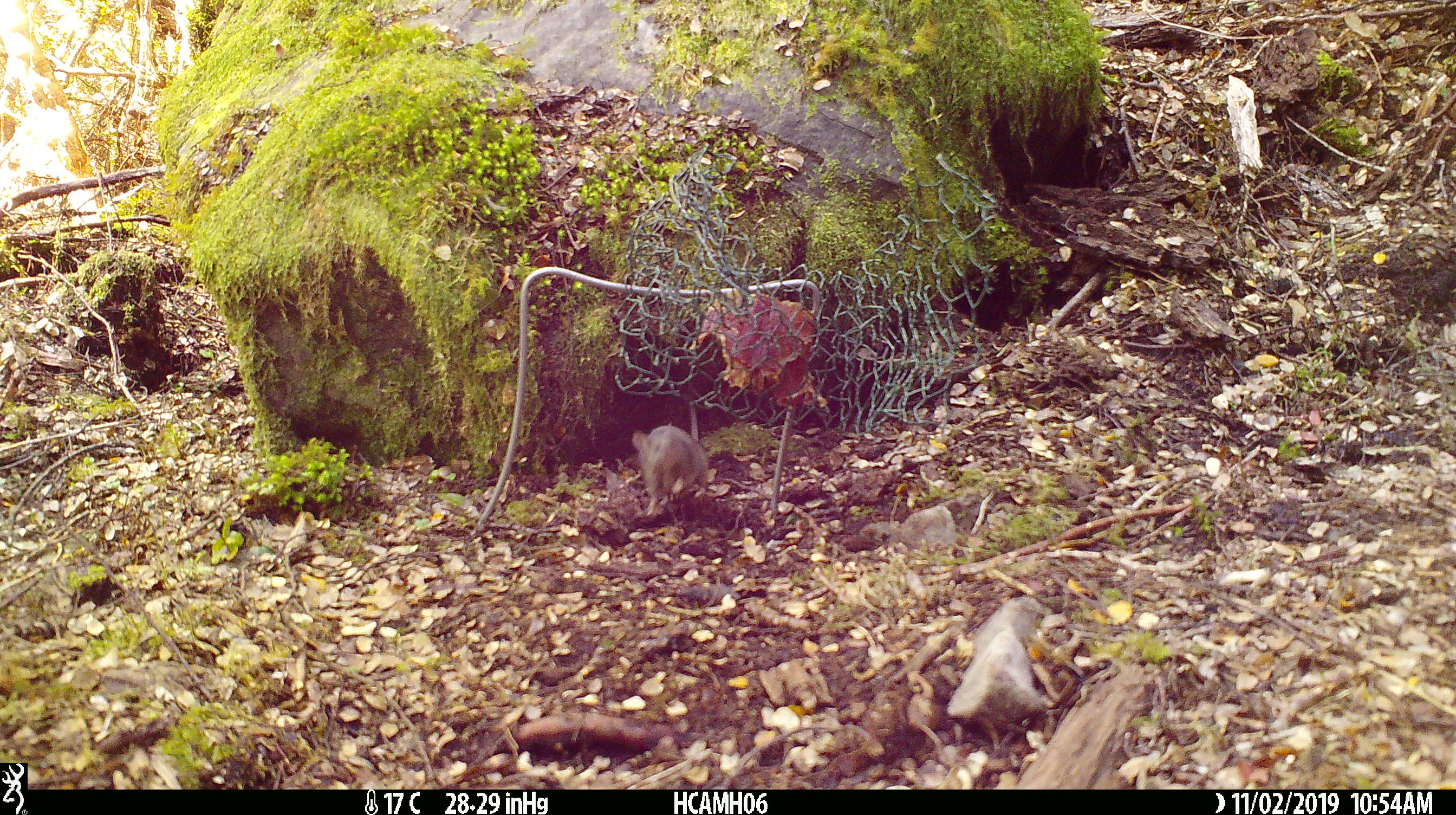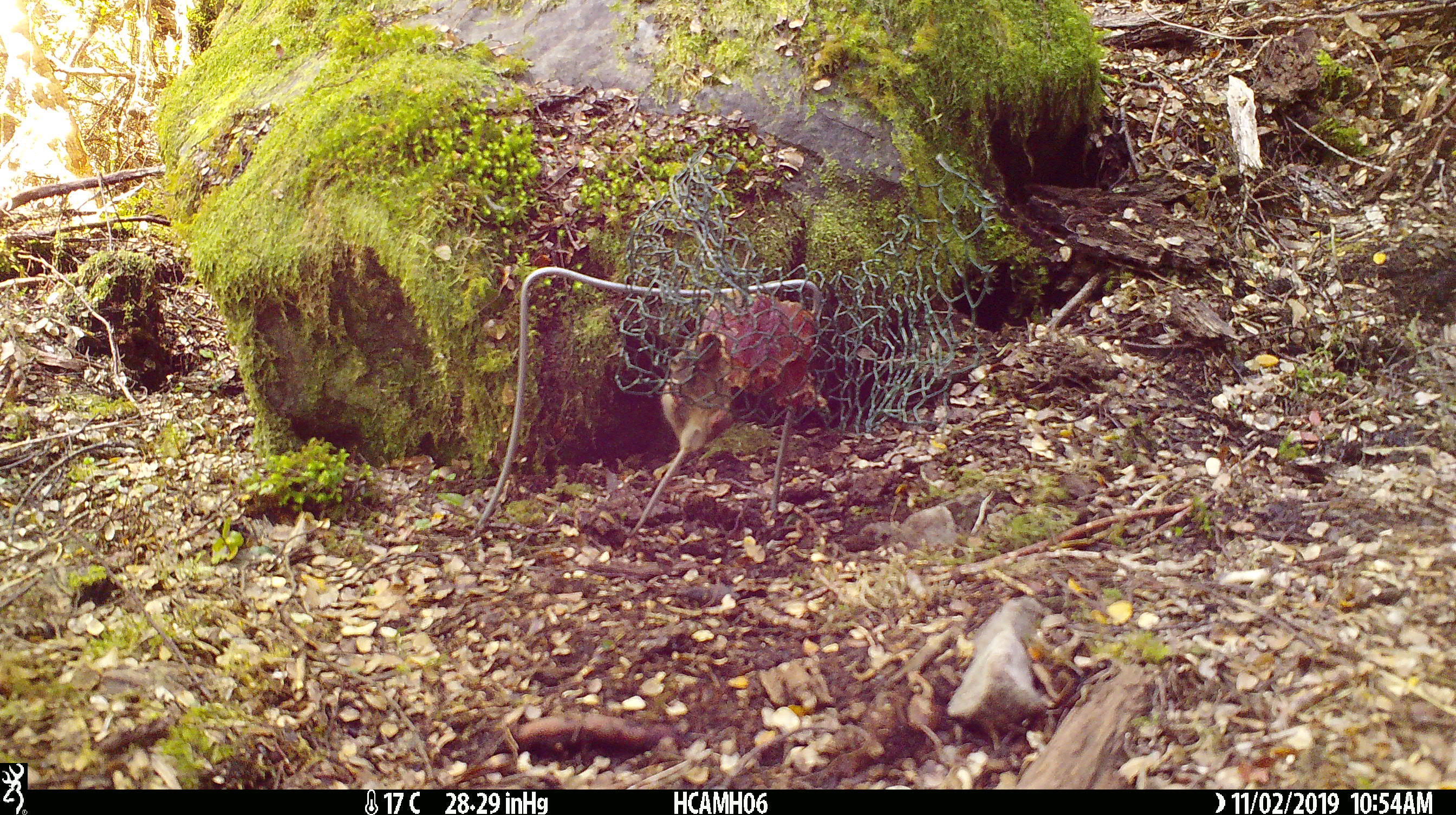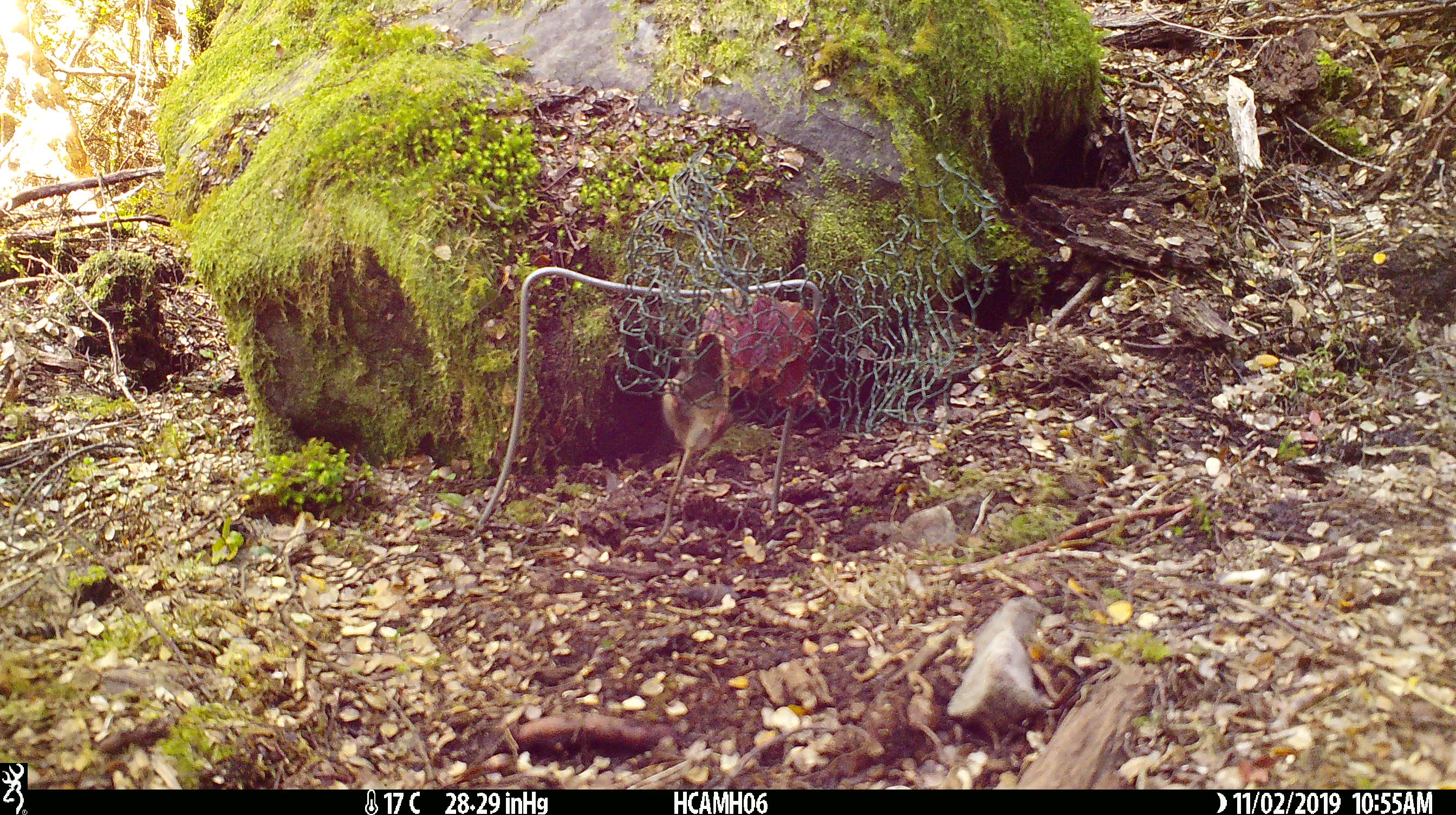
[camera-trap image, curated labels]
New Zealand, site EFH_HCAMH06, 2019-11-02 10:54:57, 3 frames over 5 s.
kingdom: Animalia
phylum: Chordata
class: Mammalia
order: Rodentia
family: Muridae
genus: Mus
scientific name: Mus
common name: mouse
Mouse (Mus).